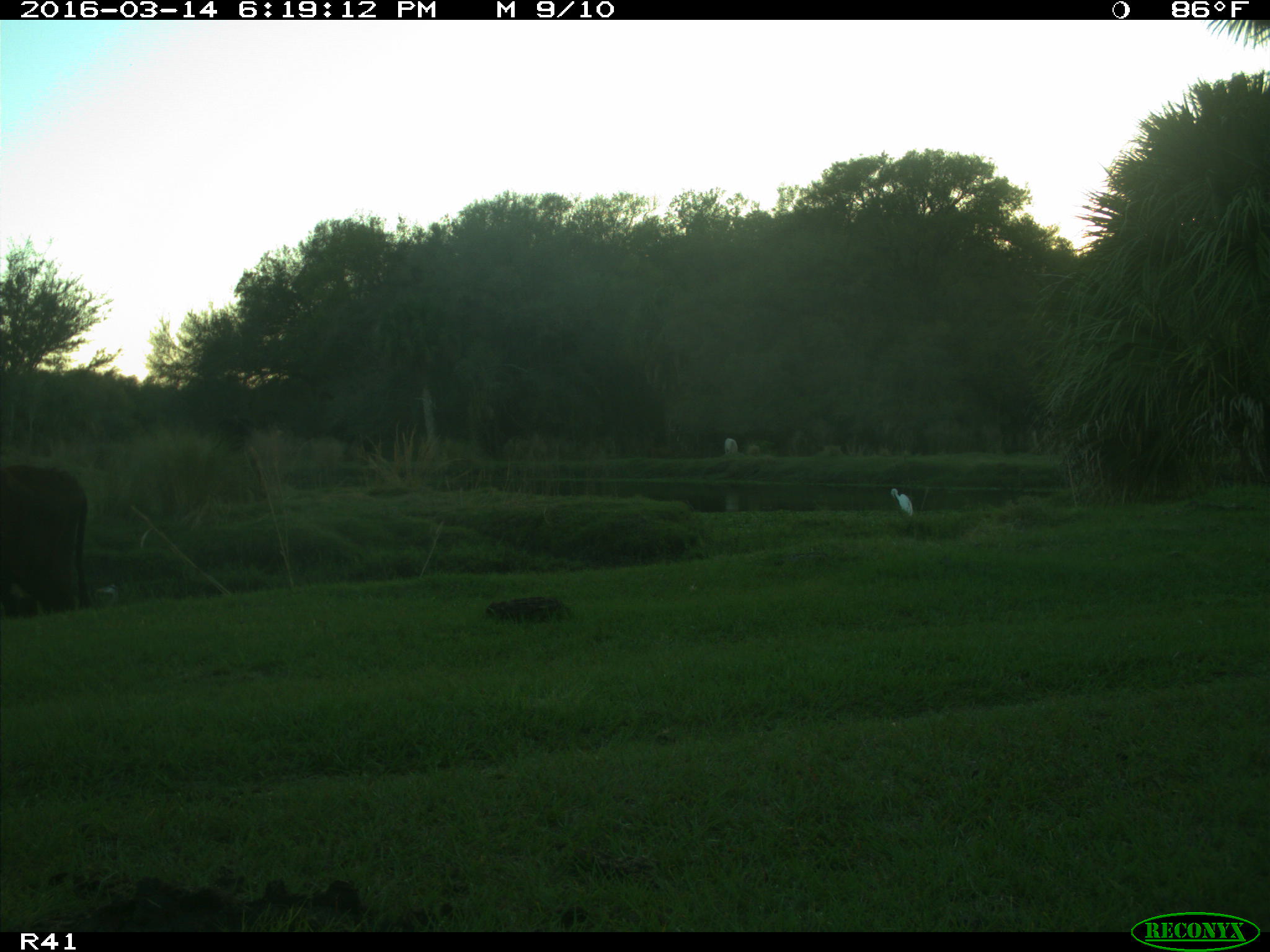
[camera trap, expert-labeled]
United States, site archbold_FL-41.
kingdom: Animalia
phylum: Chordata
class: Mammalia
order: Artiodactyla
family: Bovidae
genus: Bos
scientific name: Bos taurus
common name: domestic cow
Bos taurus (domestic cow).